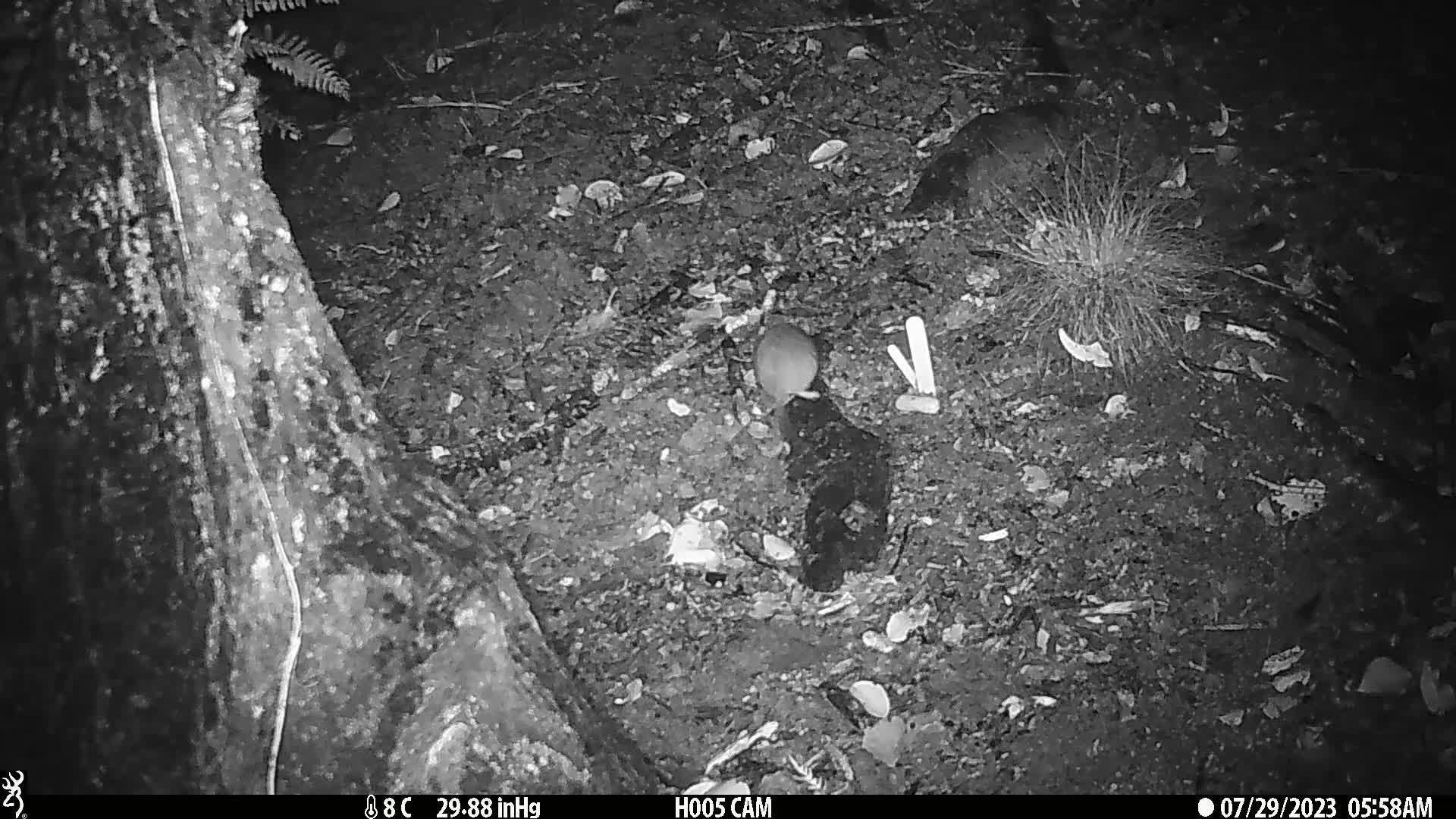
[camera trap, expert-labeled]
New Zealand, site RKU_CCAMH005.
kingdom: Animalia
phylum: Chordata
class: Mammalia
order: Rodentia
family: Muridae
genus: Rattus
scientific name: Rattus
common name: rat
Rat (Rattus).